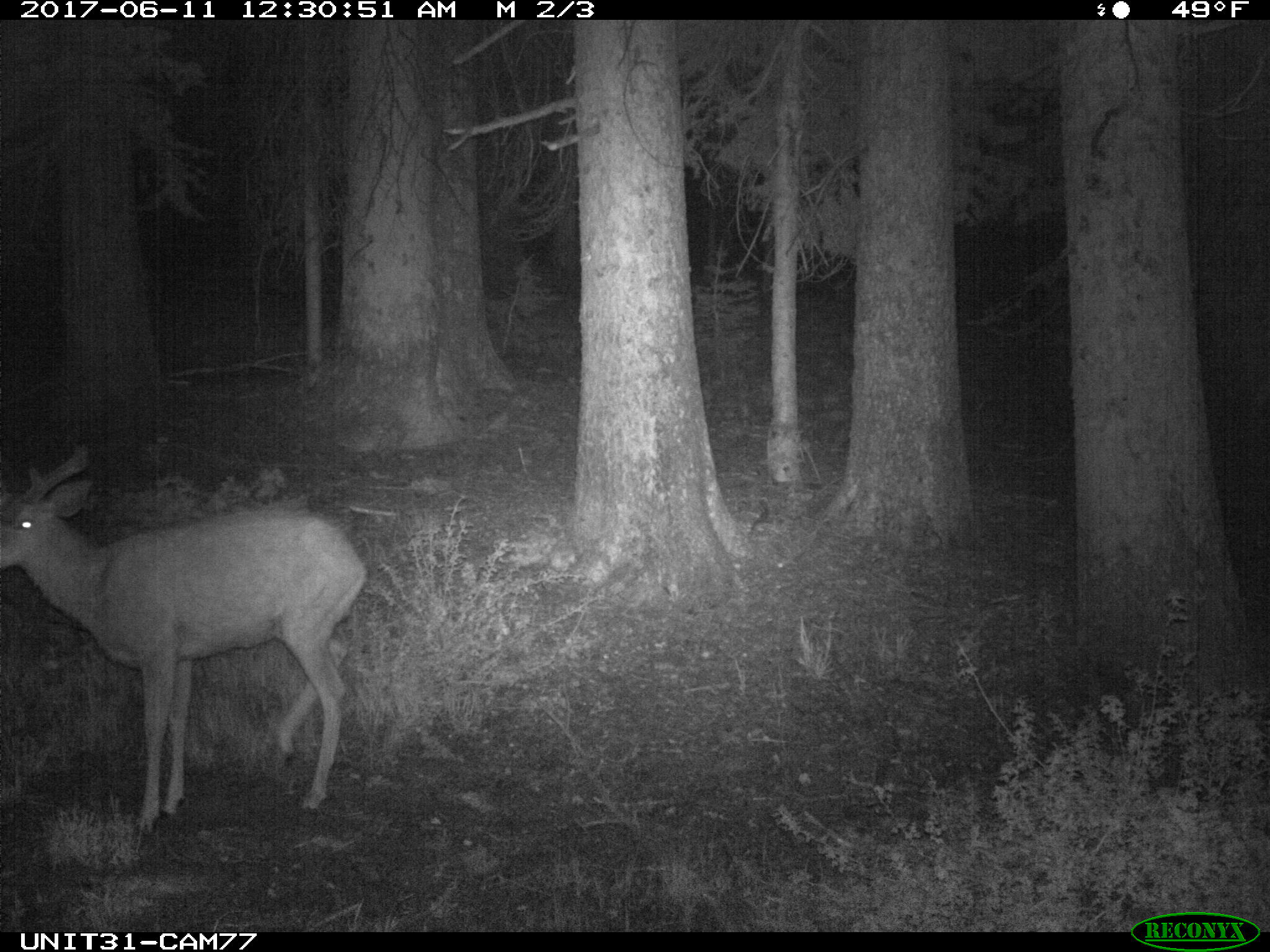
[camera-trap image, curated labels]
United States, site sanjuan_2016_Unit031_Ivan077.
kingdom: Animalia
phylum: Chordata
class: Mammalia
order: Artiodactyla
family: Cervidae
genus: Odocoileus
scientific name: Odocoileus hemionus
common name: mule deer